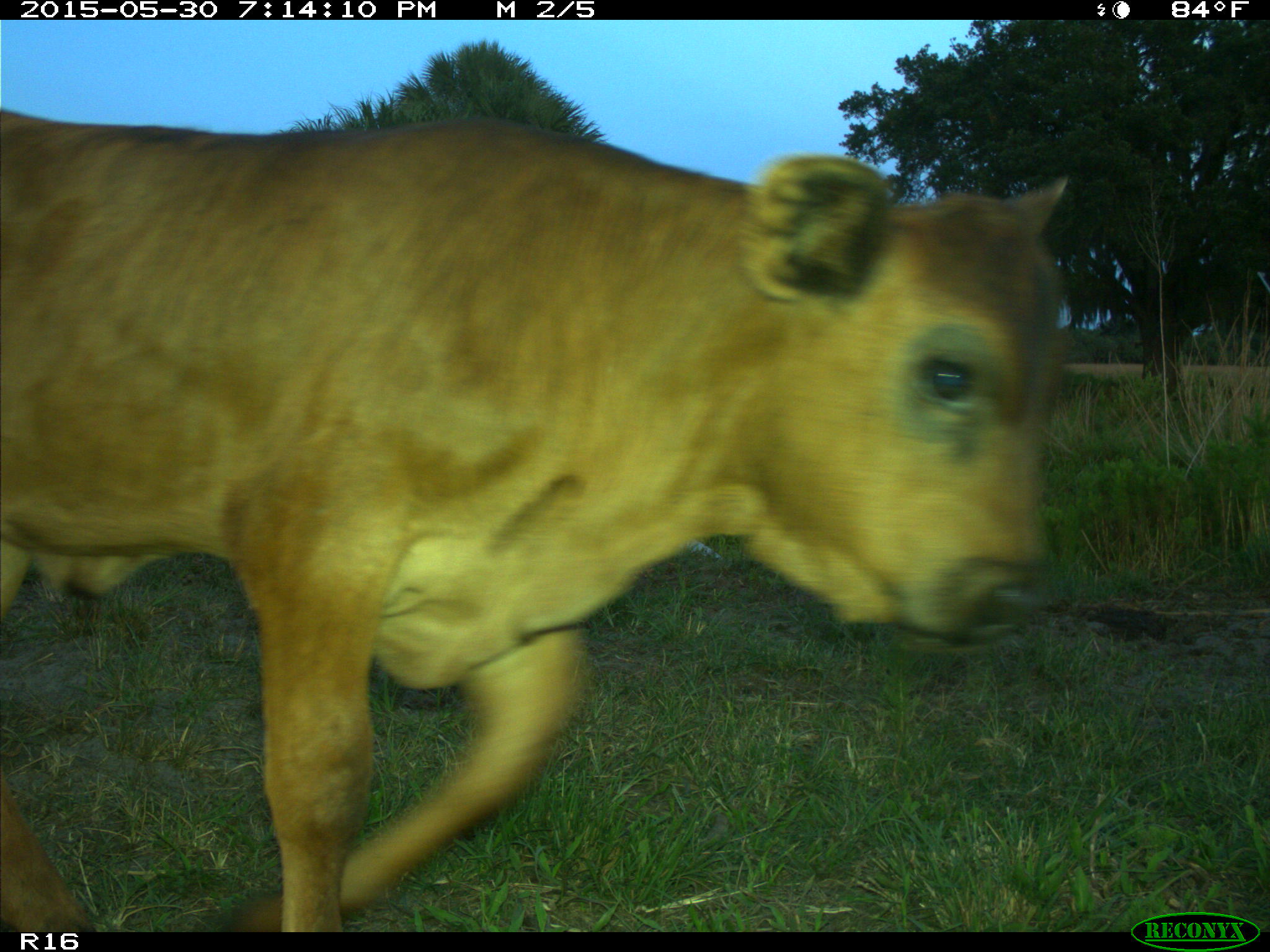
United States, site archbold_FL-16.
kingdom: Animalia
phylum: Chordata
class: Mammalia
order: Artiodactyla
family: Bovidae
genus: Bos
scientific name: Bos taurus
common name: domestic cow